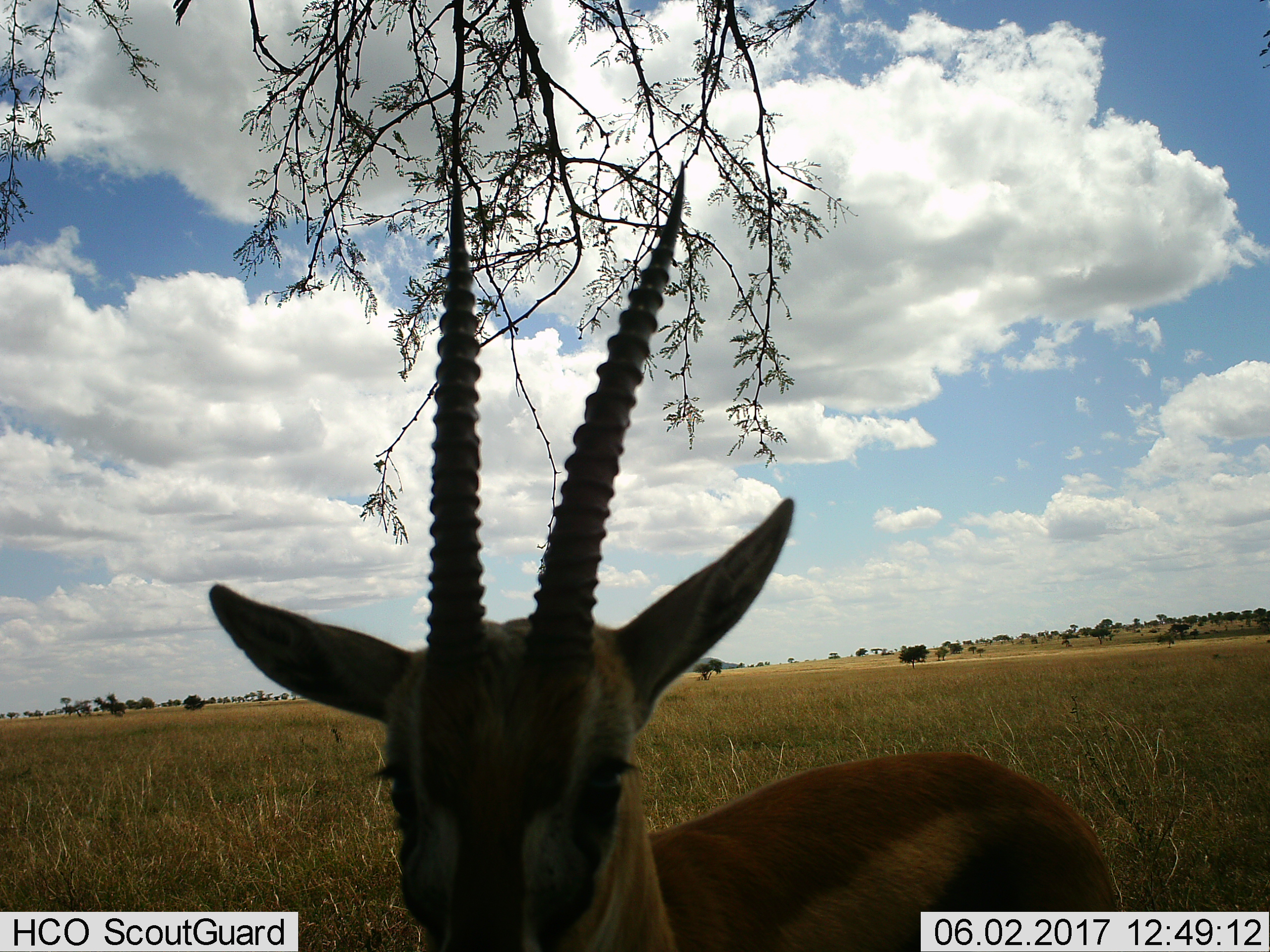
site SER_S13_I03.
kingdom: Animalia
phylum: Chordata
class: Mammalia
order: Artiodactyla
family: Bovidae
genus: Eudorcas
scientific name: Eudorcas thomsonii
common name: thomson's gazelle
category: gazellethomsons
Gazellethomsons (thomson's gazelle) (Eudorcas thomsonii), count 1. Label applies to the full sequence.